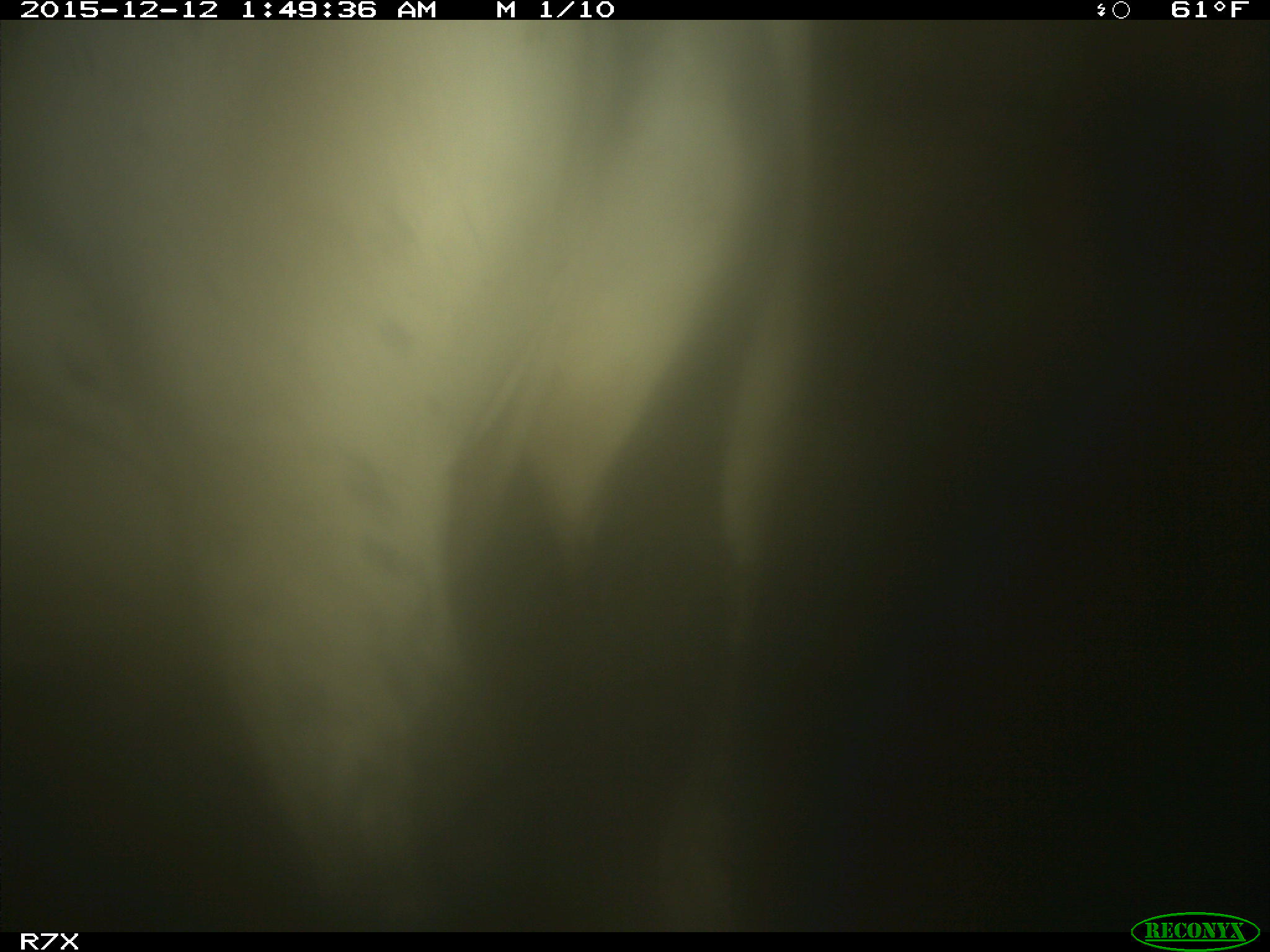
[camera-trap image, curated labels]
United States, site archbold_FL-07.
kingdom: Animalia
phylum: Chordata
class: Mammalia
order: Artiodactyla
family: Bovidae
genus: Bos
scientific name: Bos taurus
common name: domestic cow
Bos taurus (domestic cow).